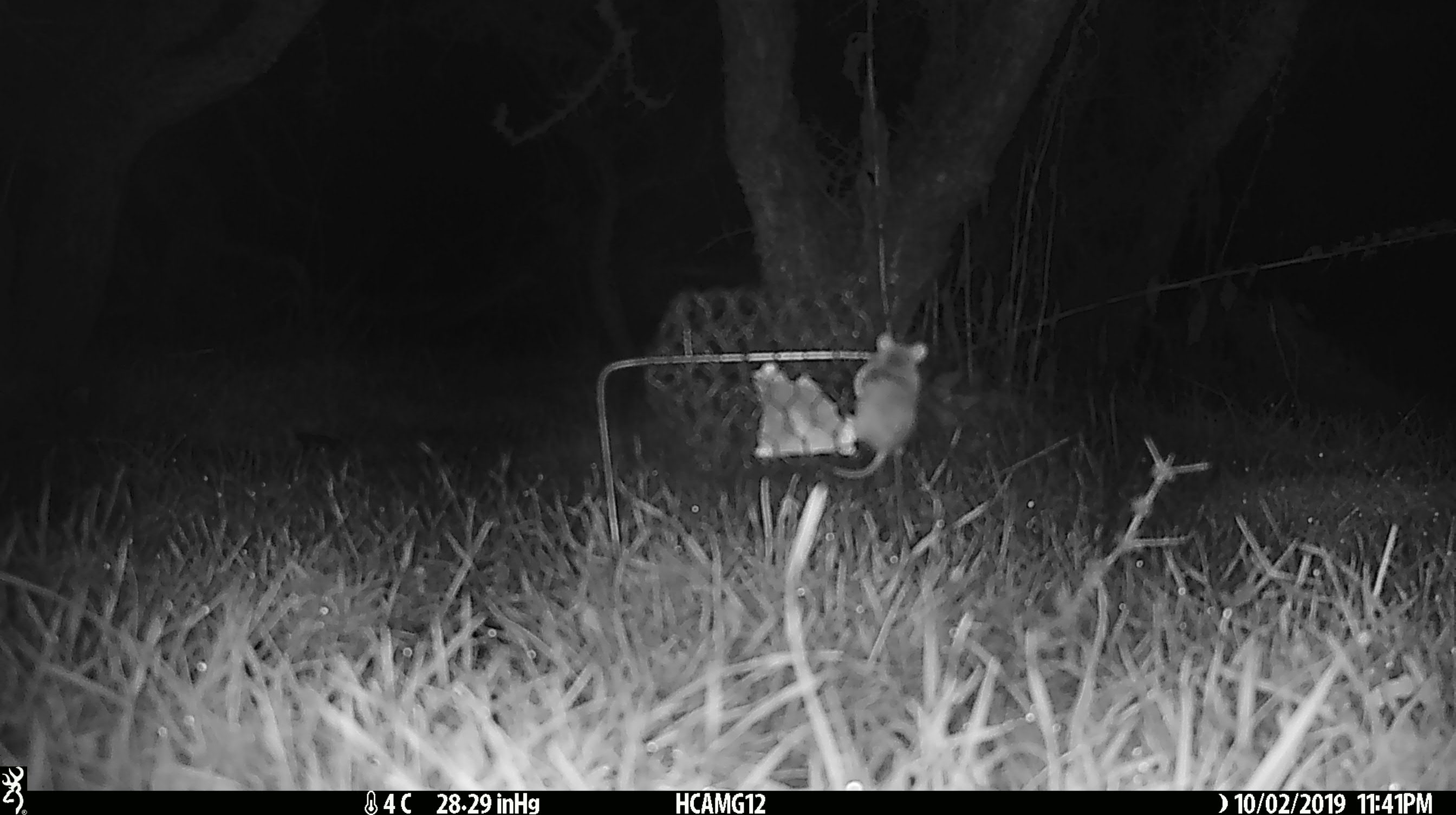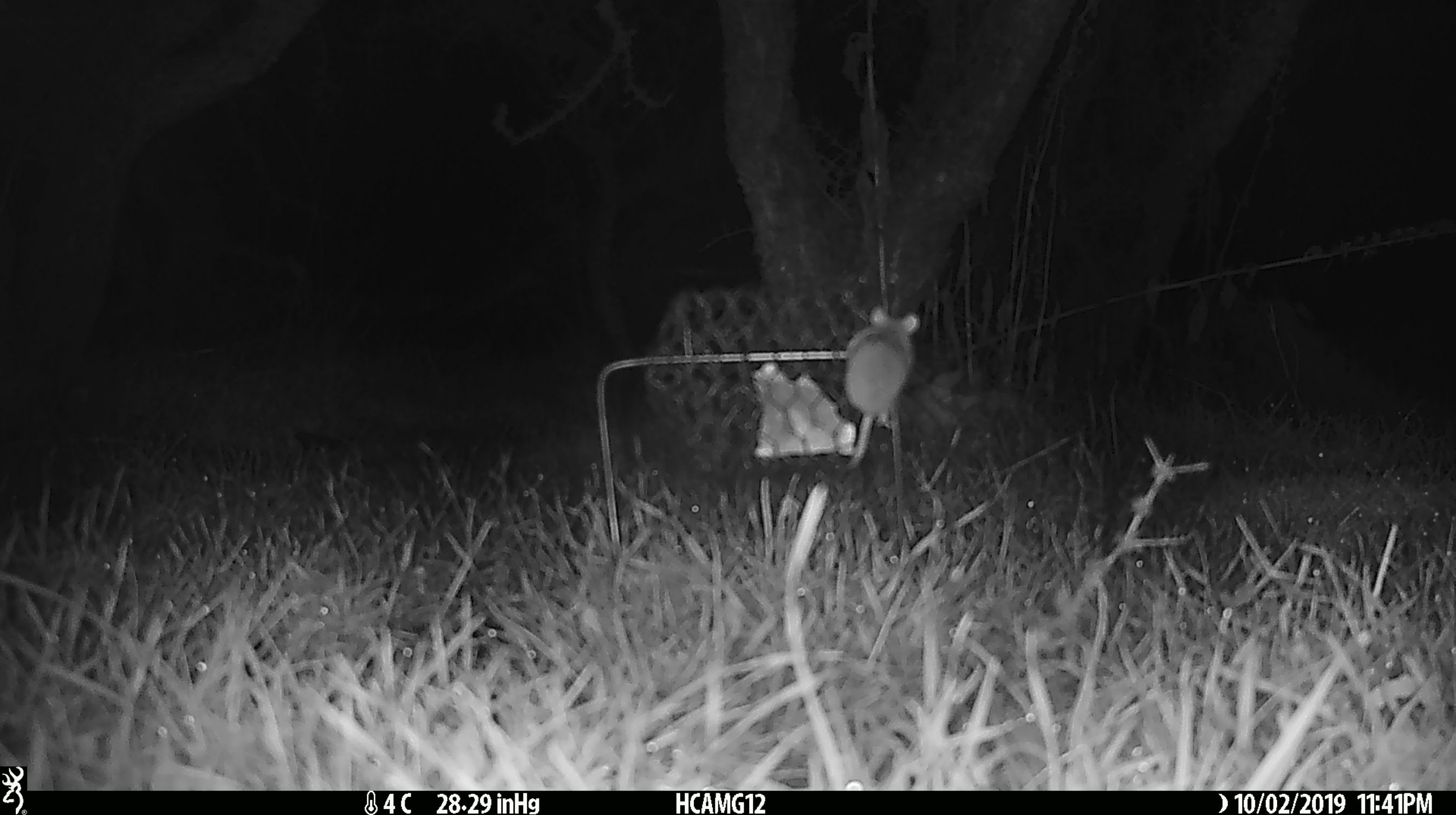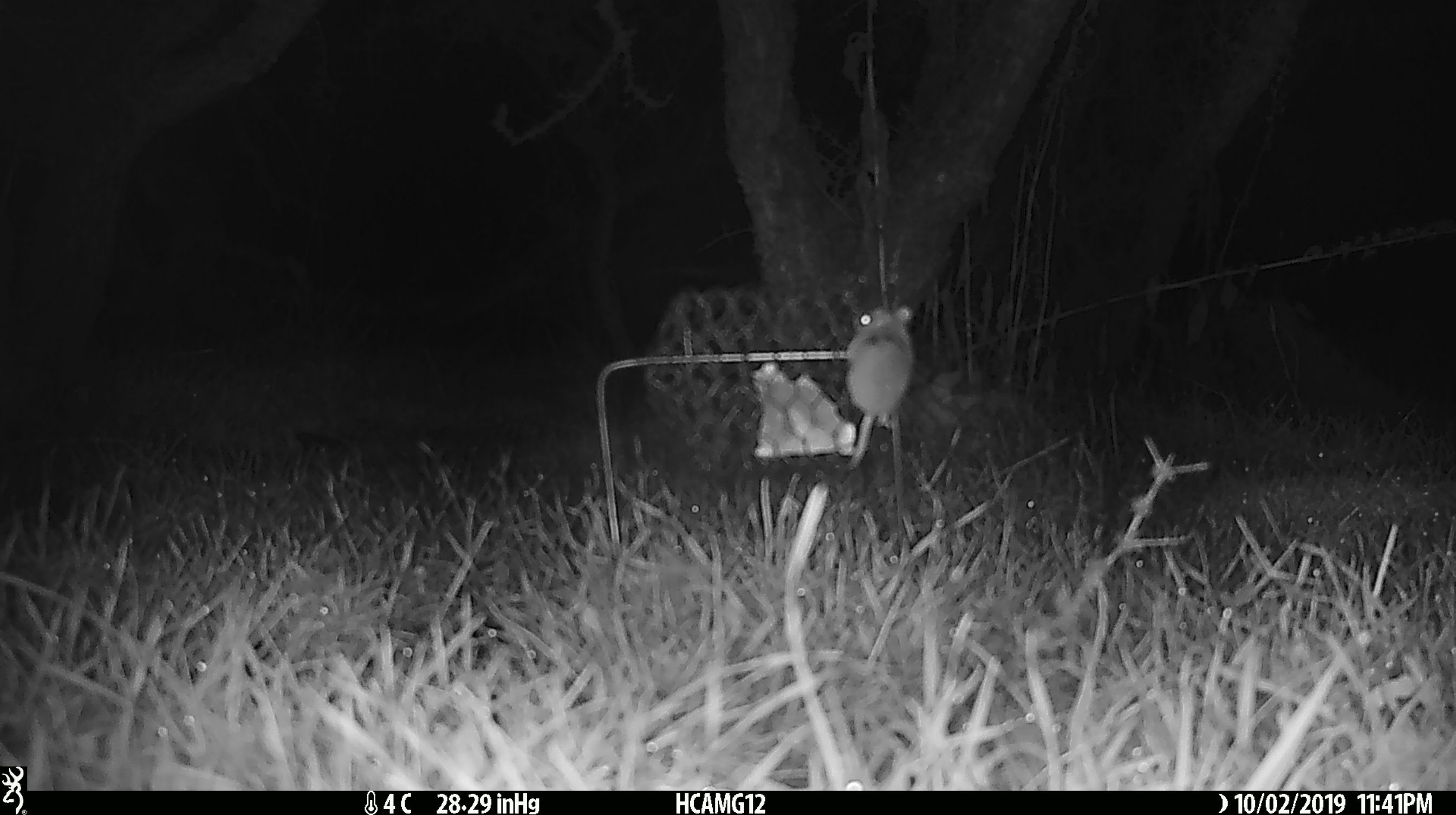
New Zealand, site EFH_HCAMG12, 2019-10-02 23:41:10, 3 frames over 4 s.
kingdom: Animalia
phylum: Chordata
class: Mammalia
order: Rodentia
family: Muridae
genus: Mus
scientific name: Mus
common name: mouse